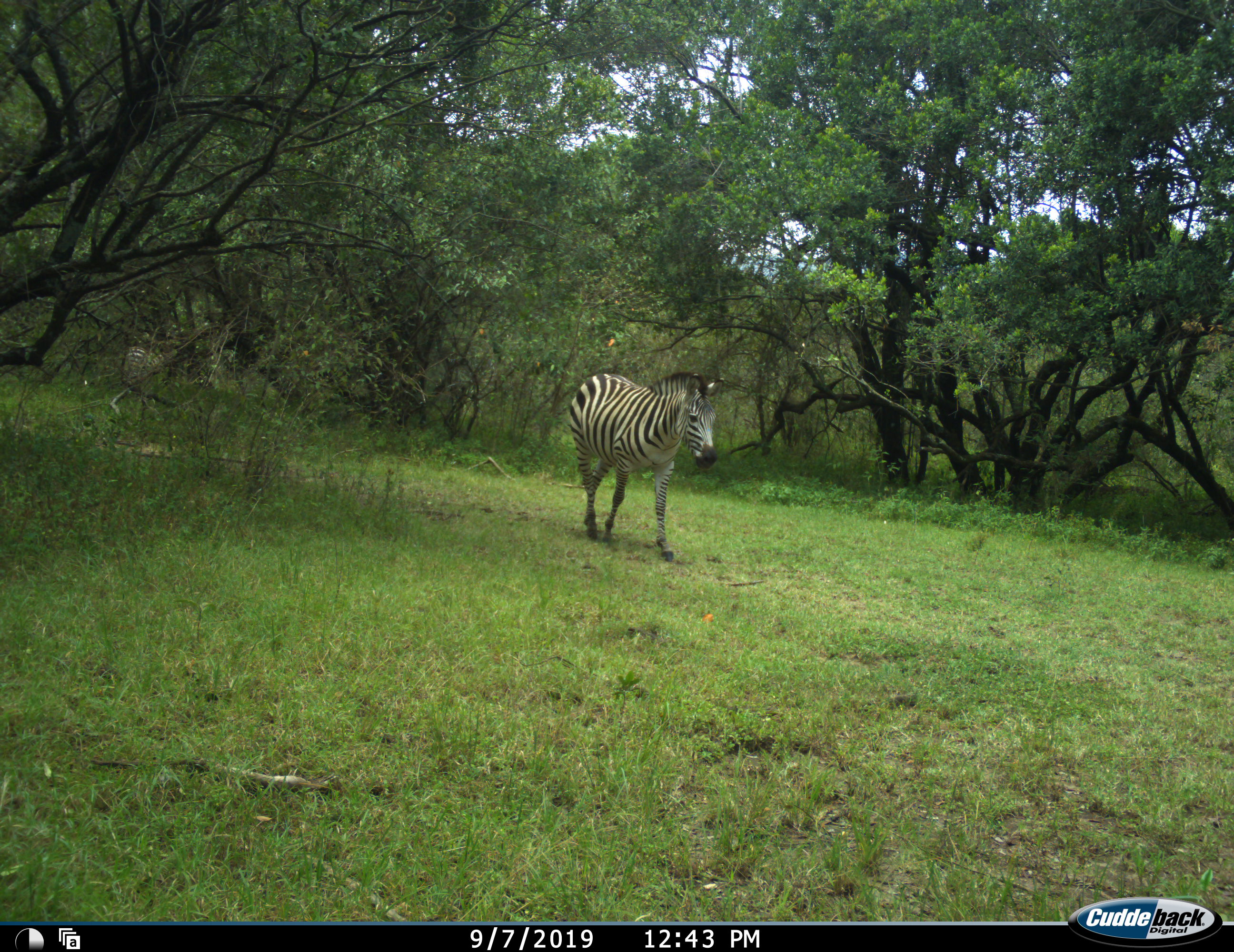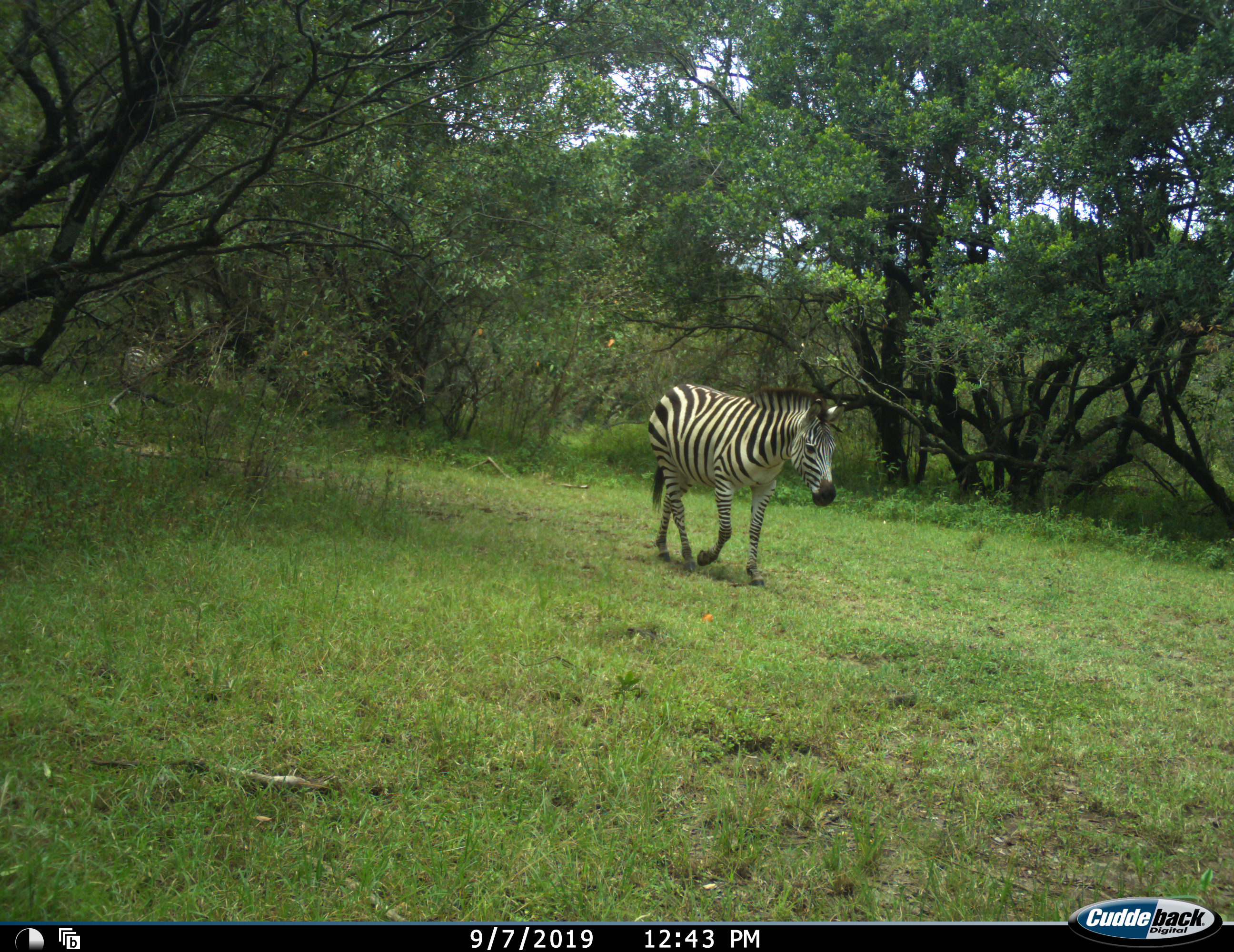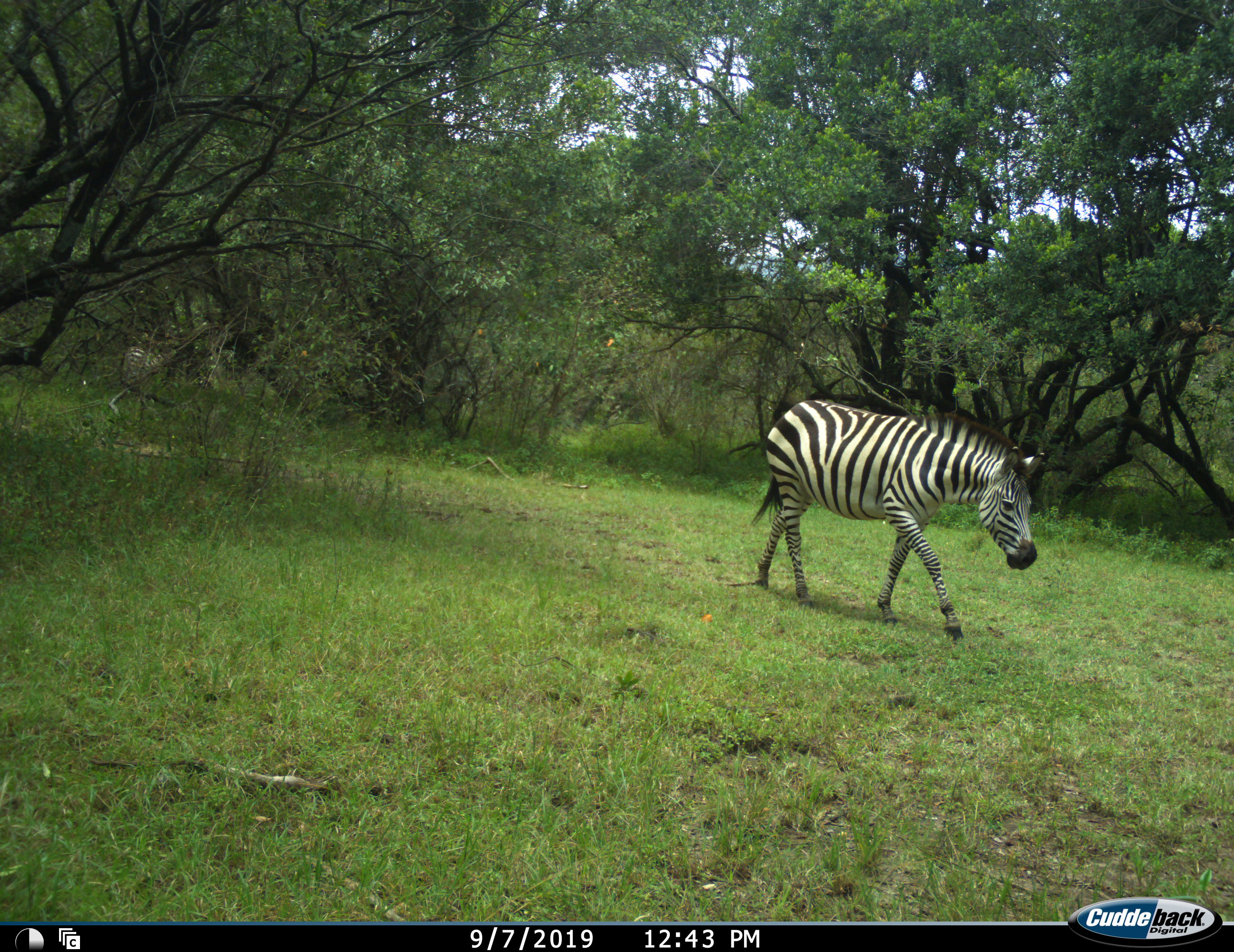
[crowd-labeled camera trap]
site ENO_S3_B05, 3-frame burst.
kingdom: Animalia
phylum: Chordata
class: Mammalia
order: Perissodactyla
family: Equidae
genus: Equus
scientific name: Equus quagga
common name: plains zebra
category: zebraplains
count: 1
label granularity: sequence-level